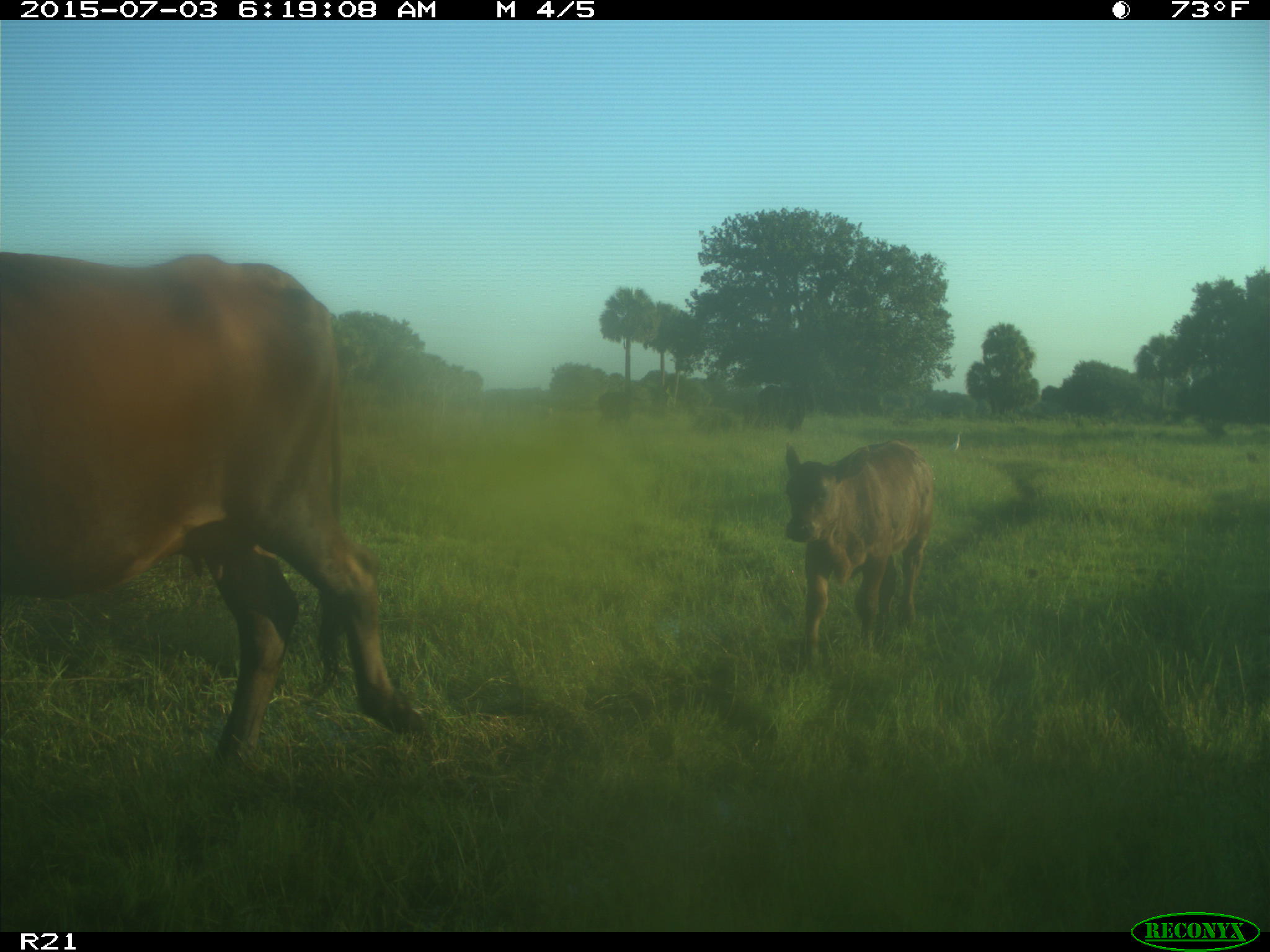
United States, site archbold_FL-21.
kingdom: Animalia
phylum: Chordata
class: Mammalia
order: Artiodactyla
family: Bovidae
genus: Bos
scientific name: Bos taurus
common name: domestic cow